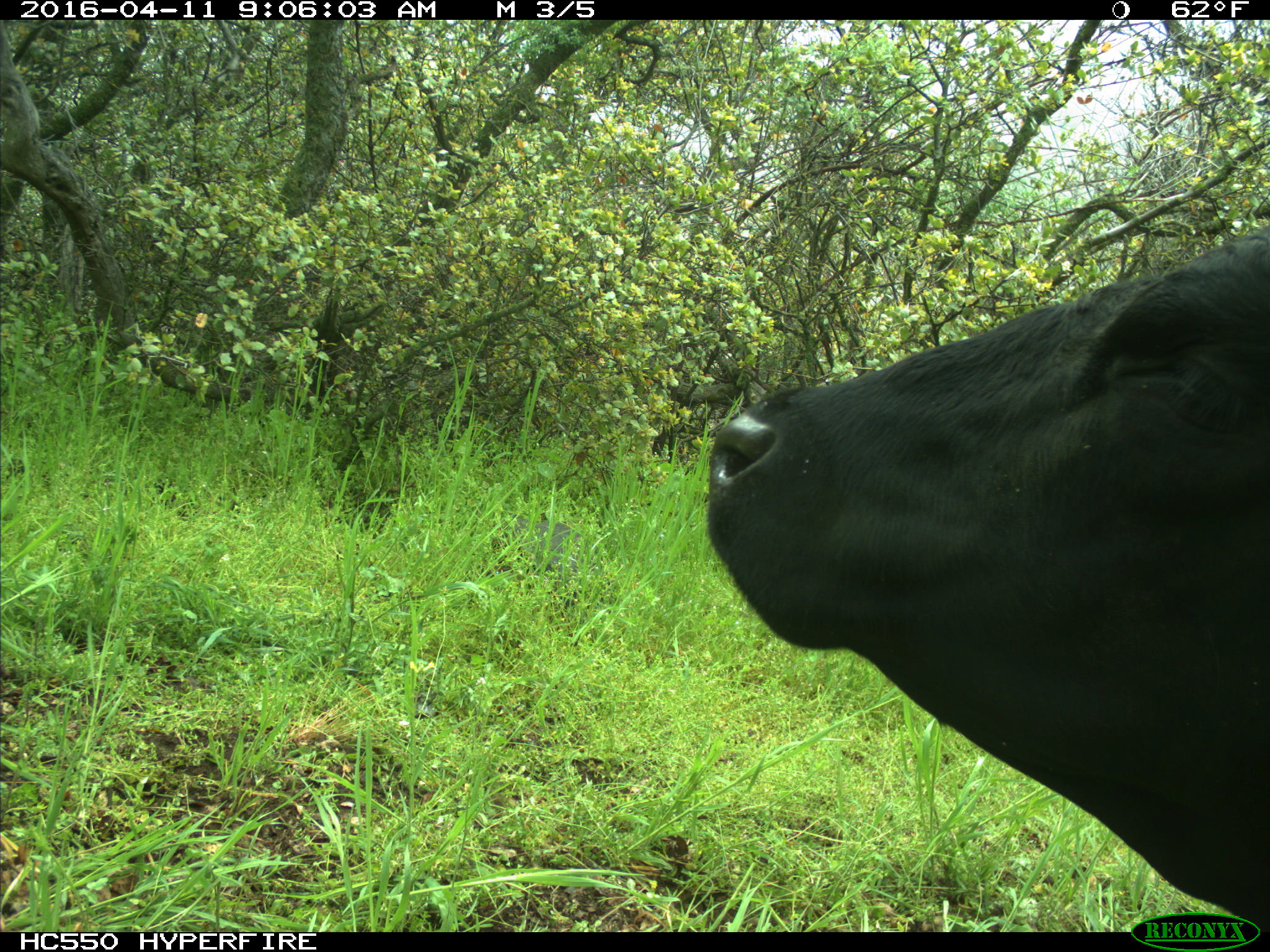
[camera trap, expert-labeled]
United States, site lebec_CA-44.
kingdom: Animalia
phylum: Chordata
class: Mammalia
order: Artiodactyla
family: Bovidae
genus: Bos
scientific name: Bos taurus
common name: domestic cow